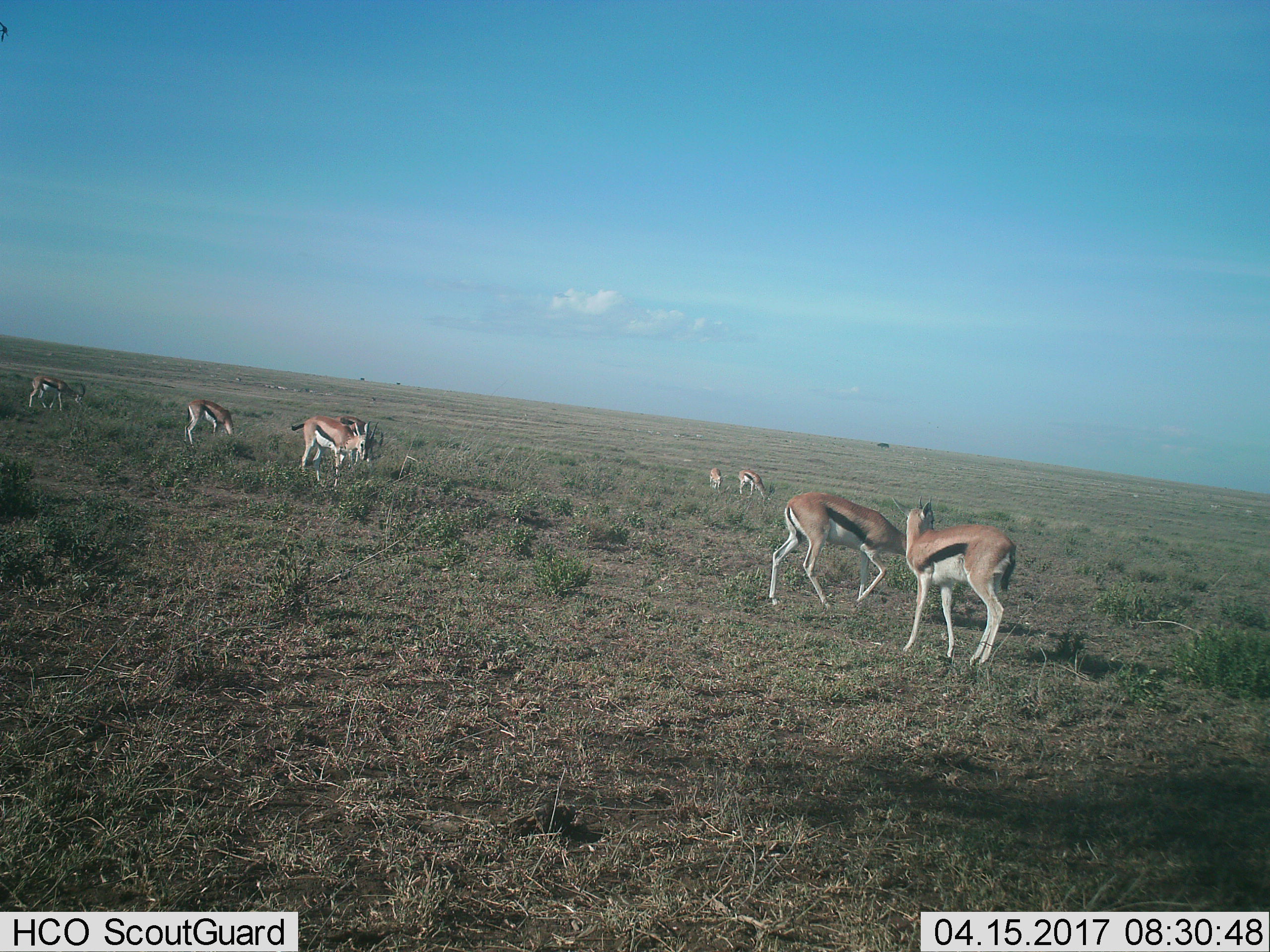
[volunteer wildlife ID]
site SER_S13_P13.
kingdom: Animalia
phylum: Chordata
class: Mammalia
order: Artiodactyla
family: Bovidae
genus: Eudorcas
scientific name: Eudorcas thomsonii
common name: thomson's gazelle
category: gazellethomsons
Gazellethomsons (thomson's gazelle) (Eudorcas thomsonii), count 8. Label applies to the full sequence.